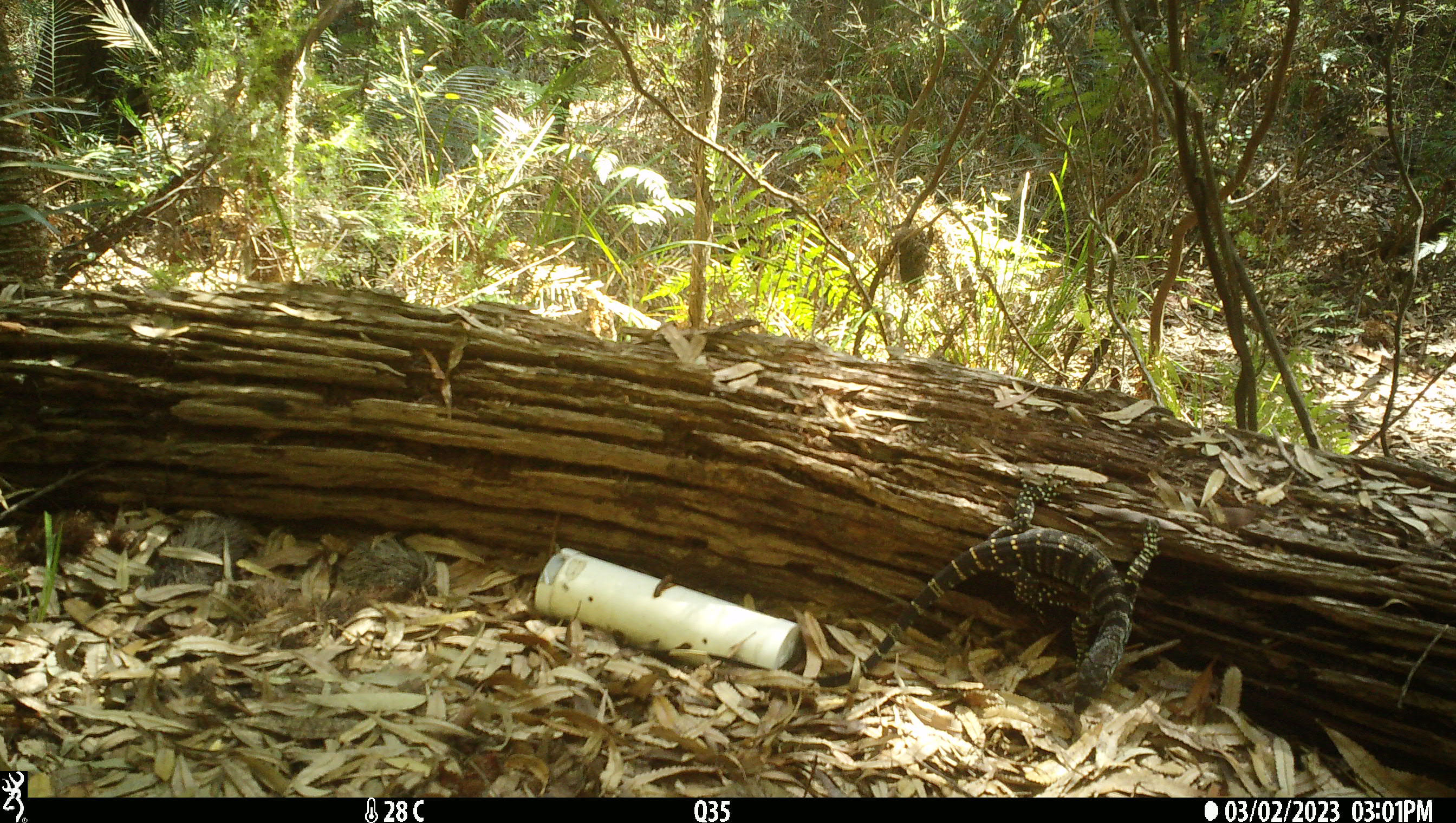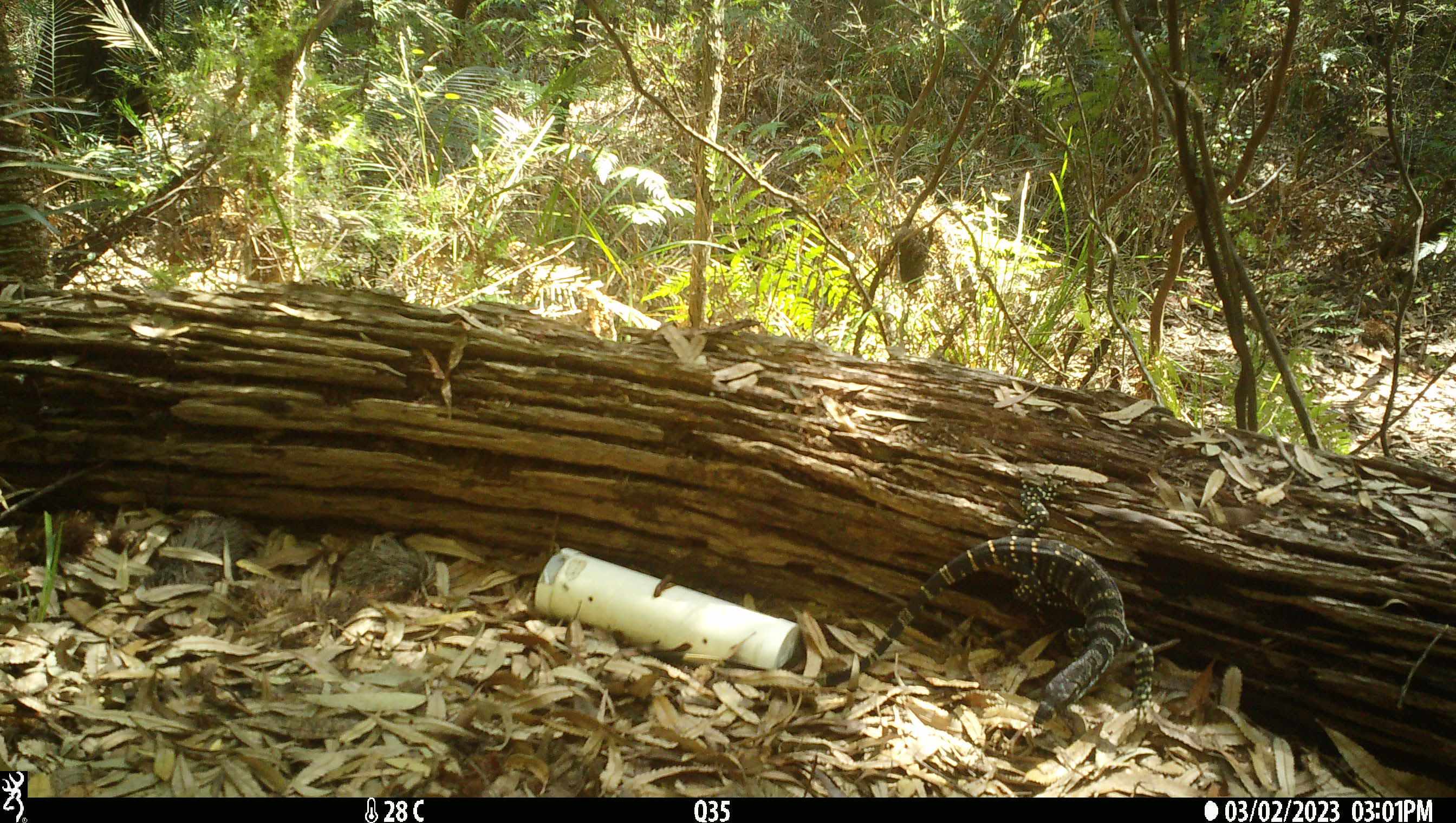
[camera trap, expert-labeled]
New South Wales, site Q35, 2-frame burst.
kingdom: Animalia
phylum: Chordata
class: Reptilia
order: Squamata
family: Varanidae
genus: Varanus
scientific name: Varanus varius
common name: lace monitor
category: goanna